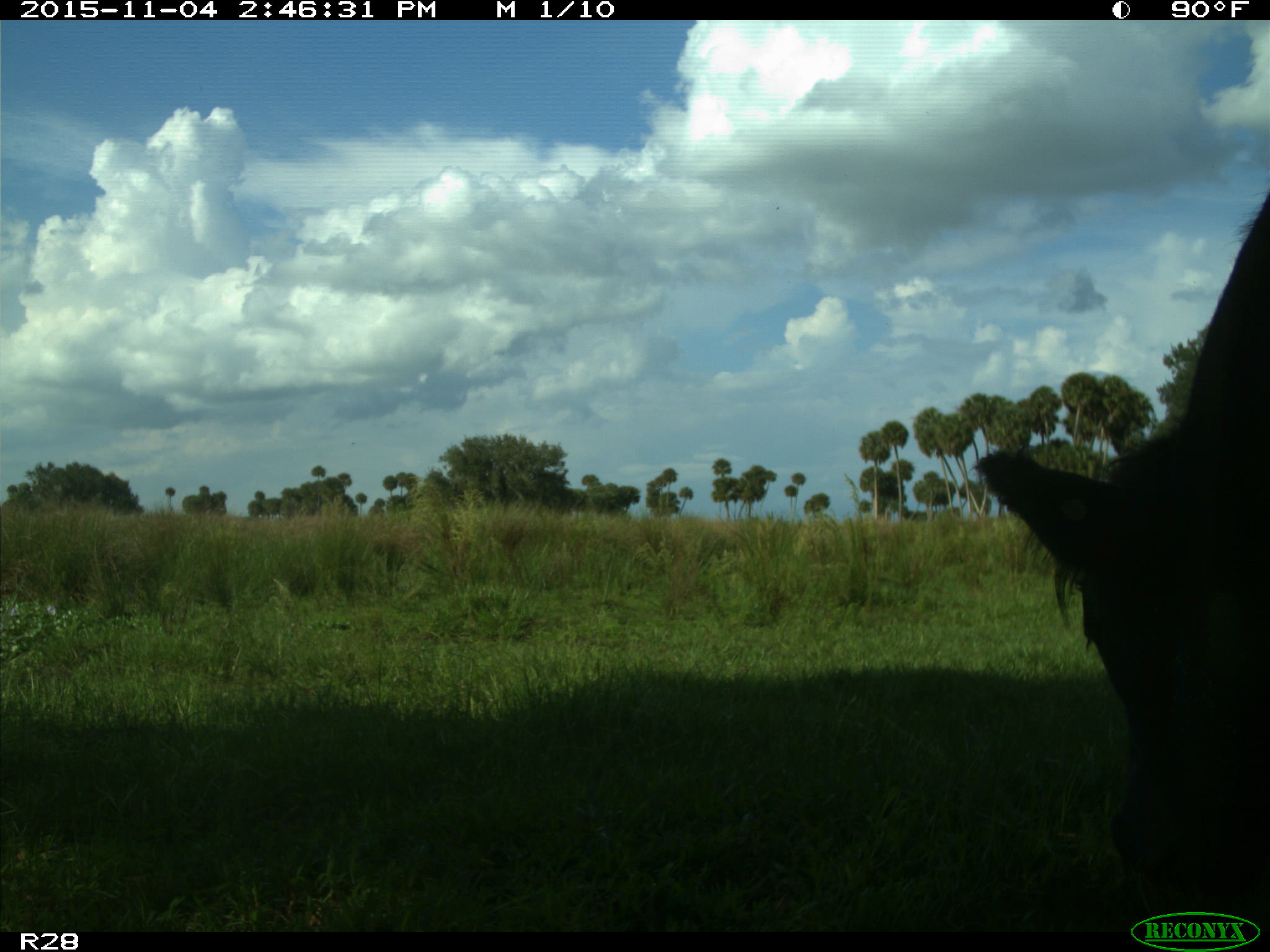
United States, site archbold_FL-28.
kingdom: Animalia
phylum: Chordata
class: Mammalia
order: Artiodactyla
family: Bovidae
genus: Bos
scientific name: Bos taurus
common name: domestic cow